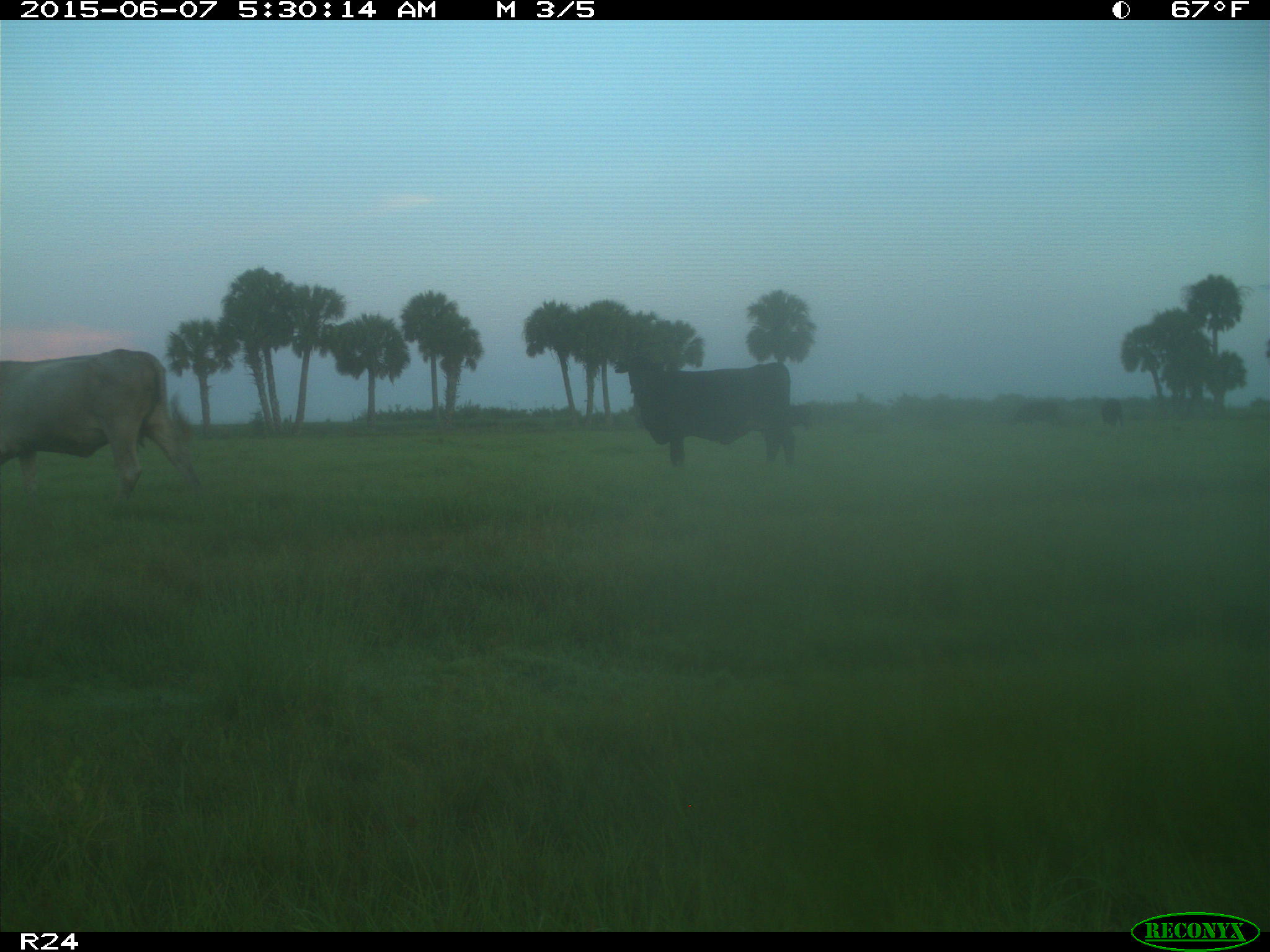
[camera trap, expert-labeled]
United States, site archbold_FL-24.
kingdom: Animalia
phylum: Chordata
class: Mammalia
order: Artiodactyla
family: Bovidae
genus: Bos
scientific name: Bos taurus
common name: domestic cow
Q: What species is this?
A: Bos taurus (domestic cow).